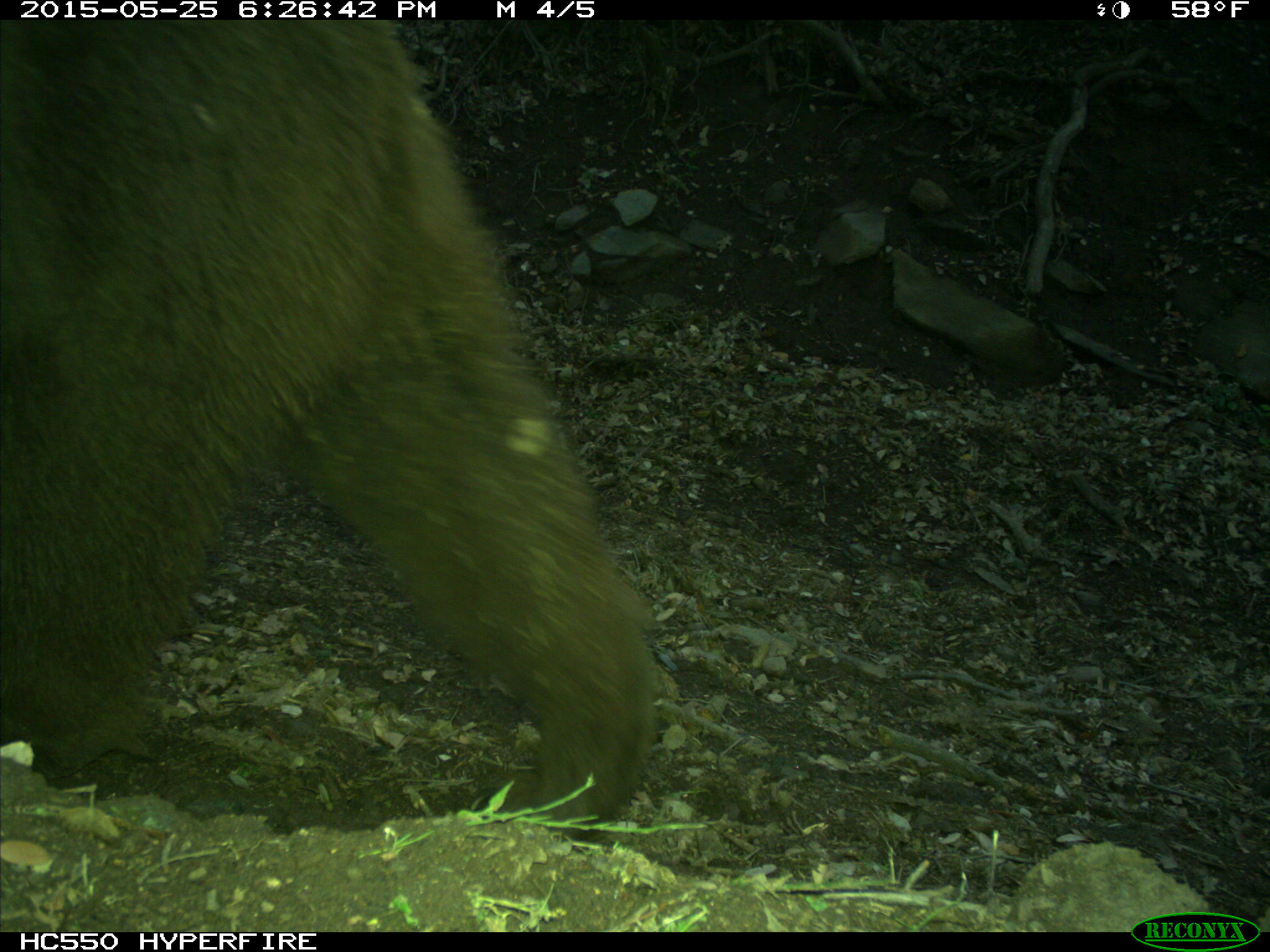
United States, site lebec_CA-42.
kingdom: Animalia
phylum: Chordata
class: Mammalia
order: Carnivora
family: Ursidae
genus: Ursus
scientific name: Ursus americanus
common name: american black bear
Ursus americanus (american black bear).